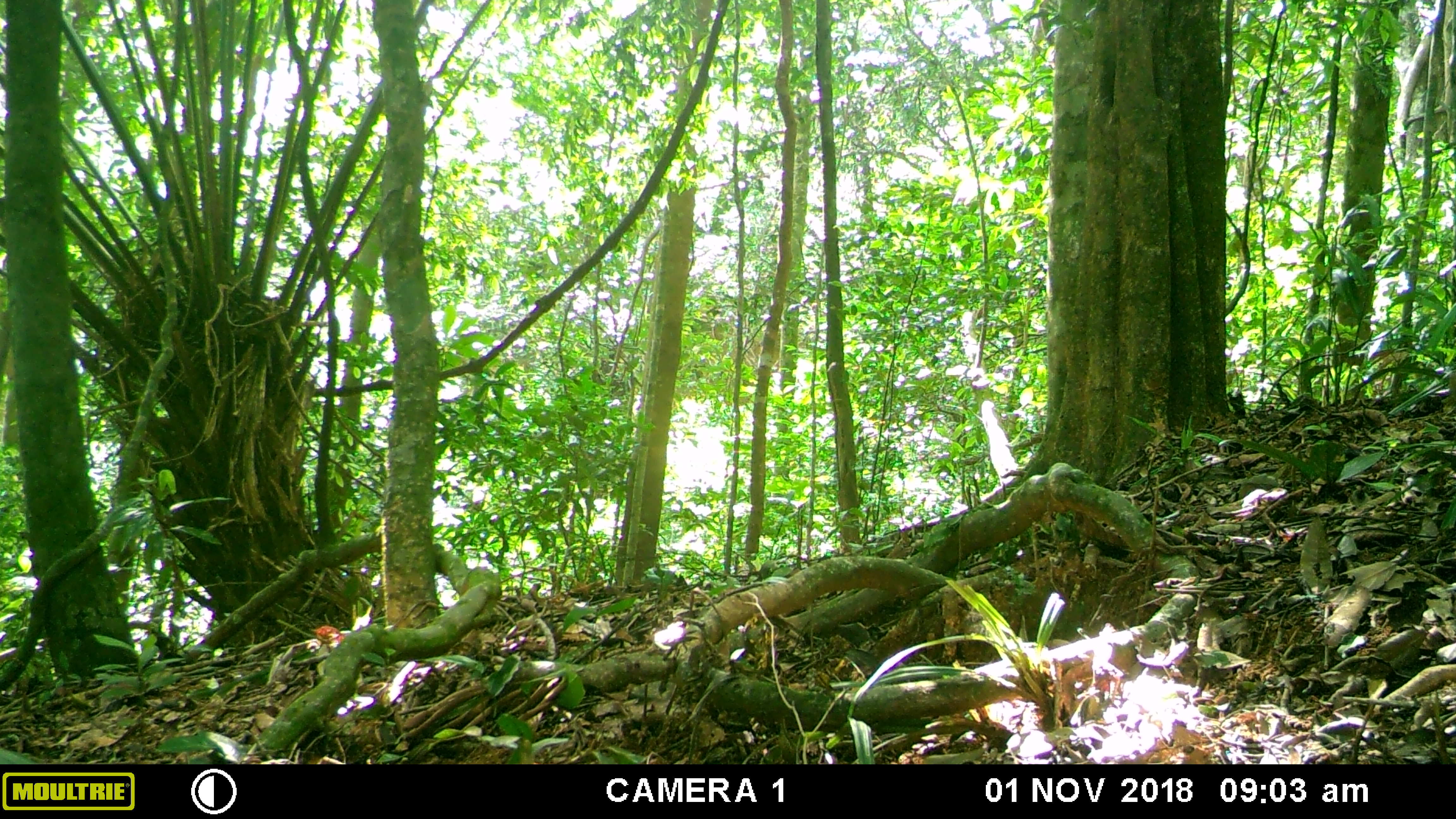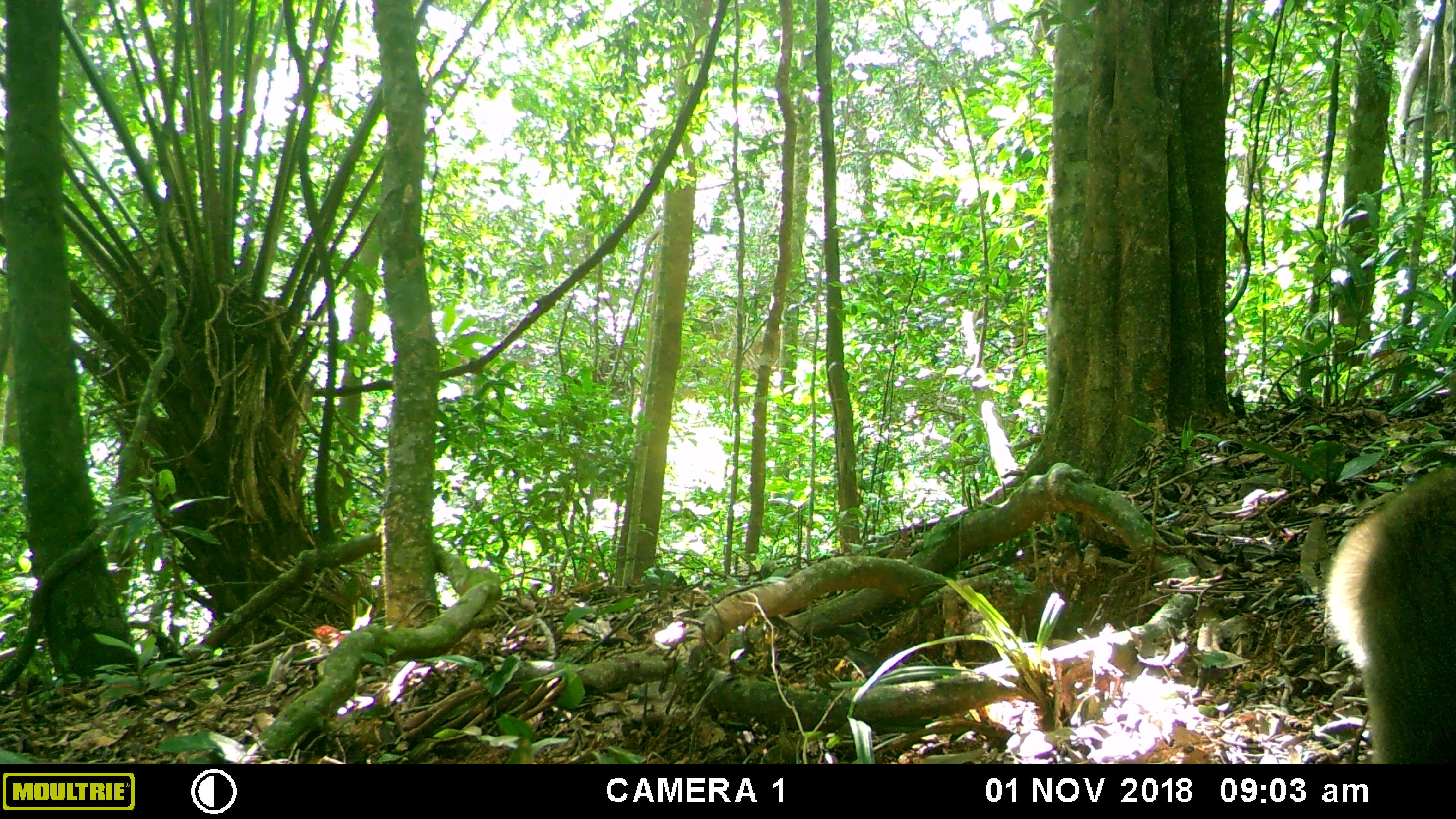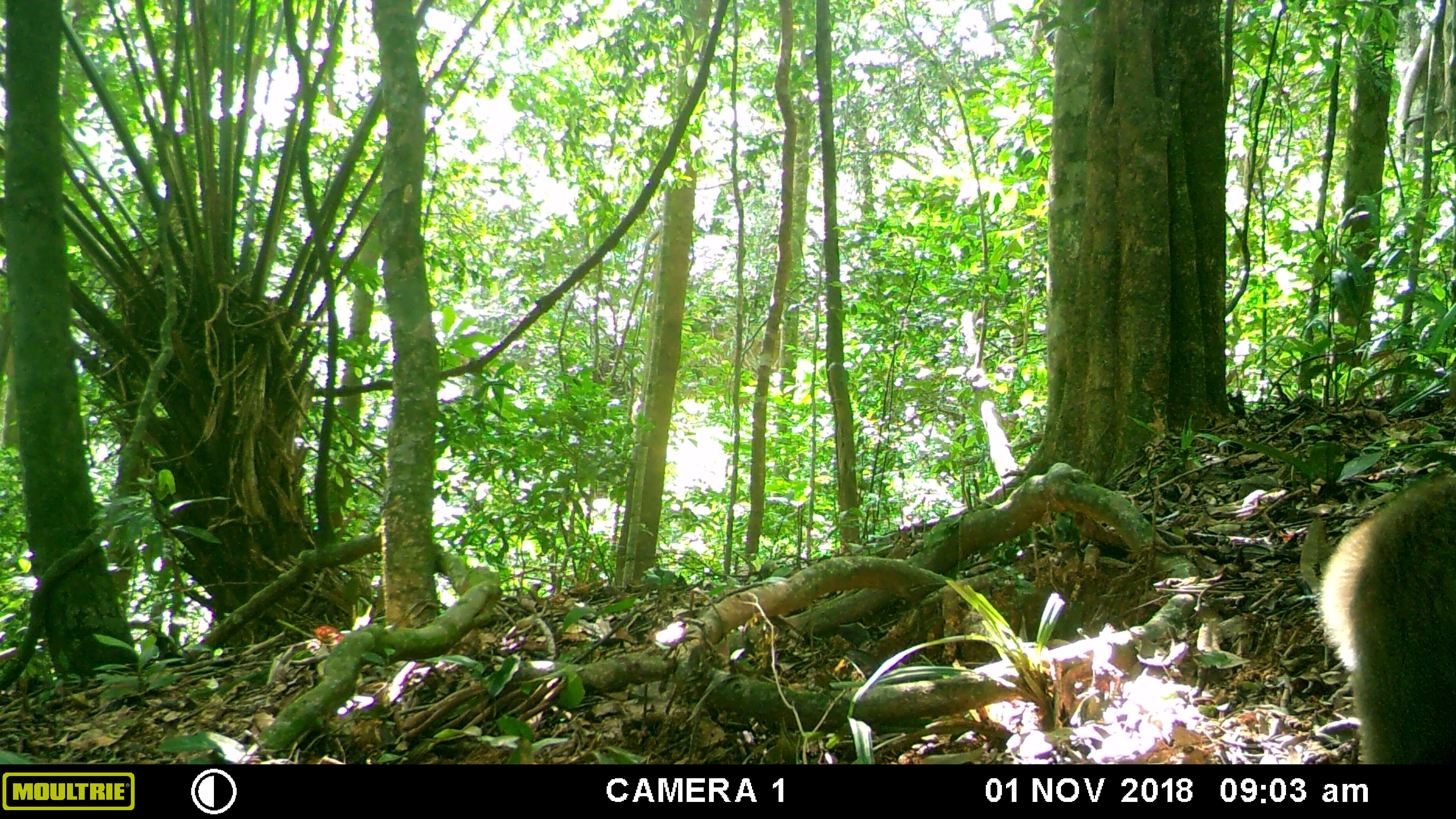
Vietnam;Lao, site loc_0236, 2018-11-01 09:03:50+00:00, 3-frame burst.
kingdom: Animalia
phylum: Chordata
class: Mammalia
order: Primates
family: Cercopithecidae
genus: Macaca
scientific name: Macaca nemestrina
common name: pig-tailed macaque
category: pig tailed macaque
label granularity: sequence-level